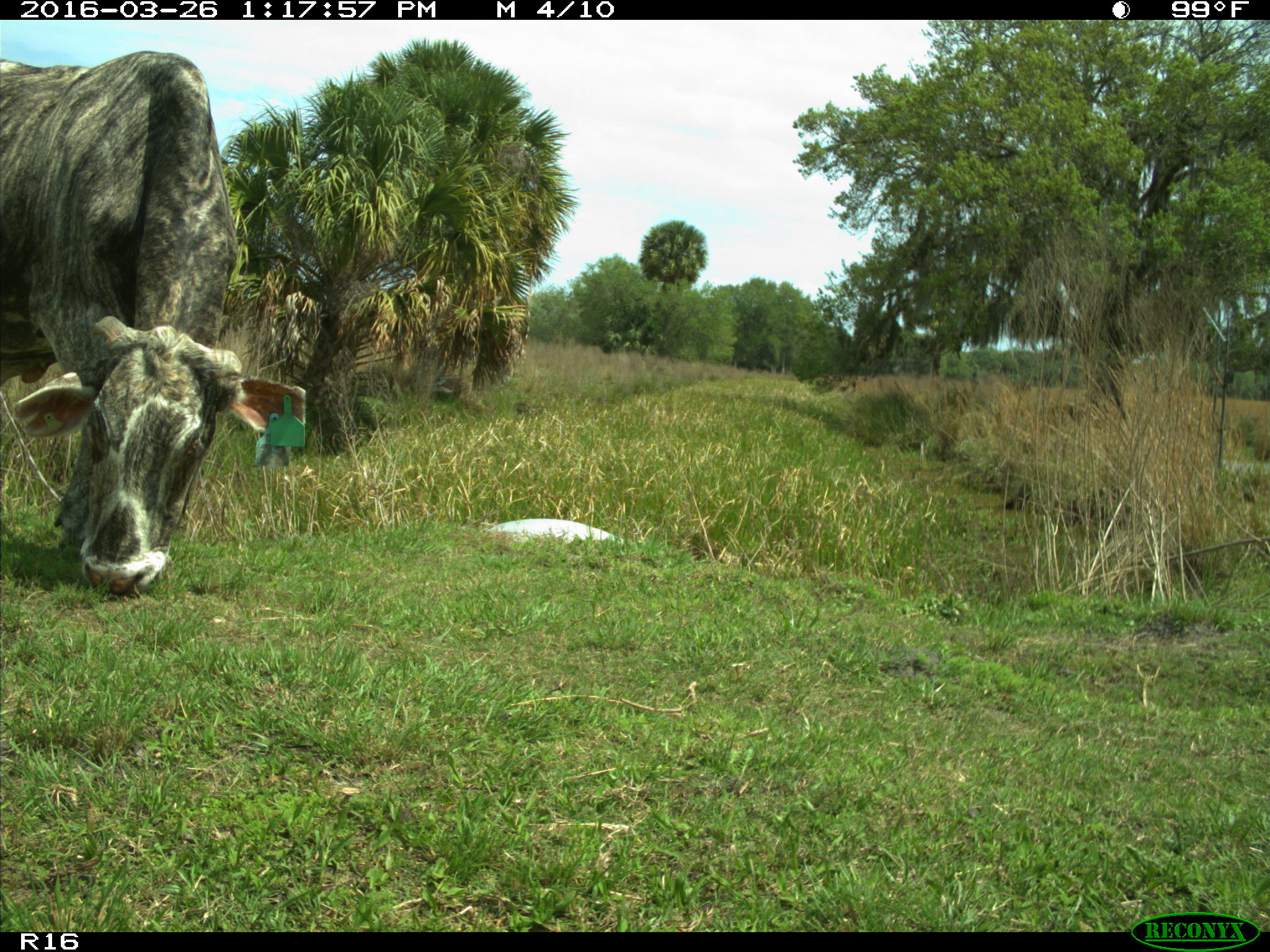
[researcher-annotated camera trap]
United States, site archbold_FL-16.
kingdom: Animalia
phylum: Chordata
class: Mammalia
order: Artiodactyla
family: Bovidae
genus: Bos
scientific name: Bos taurus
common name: domestic cow